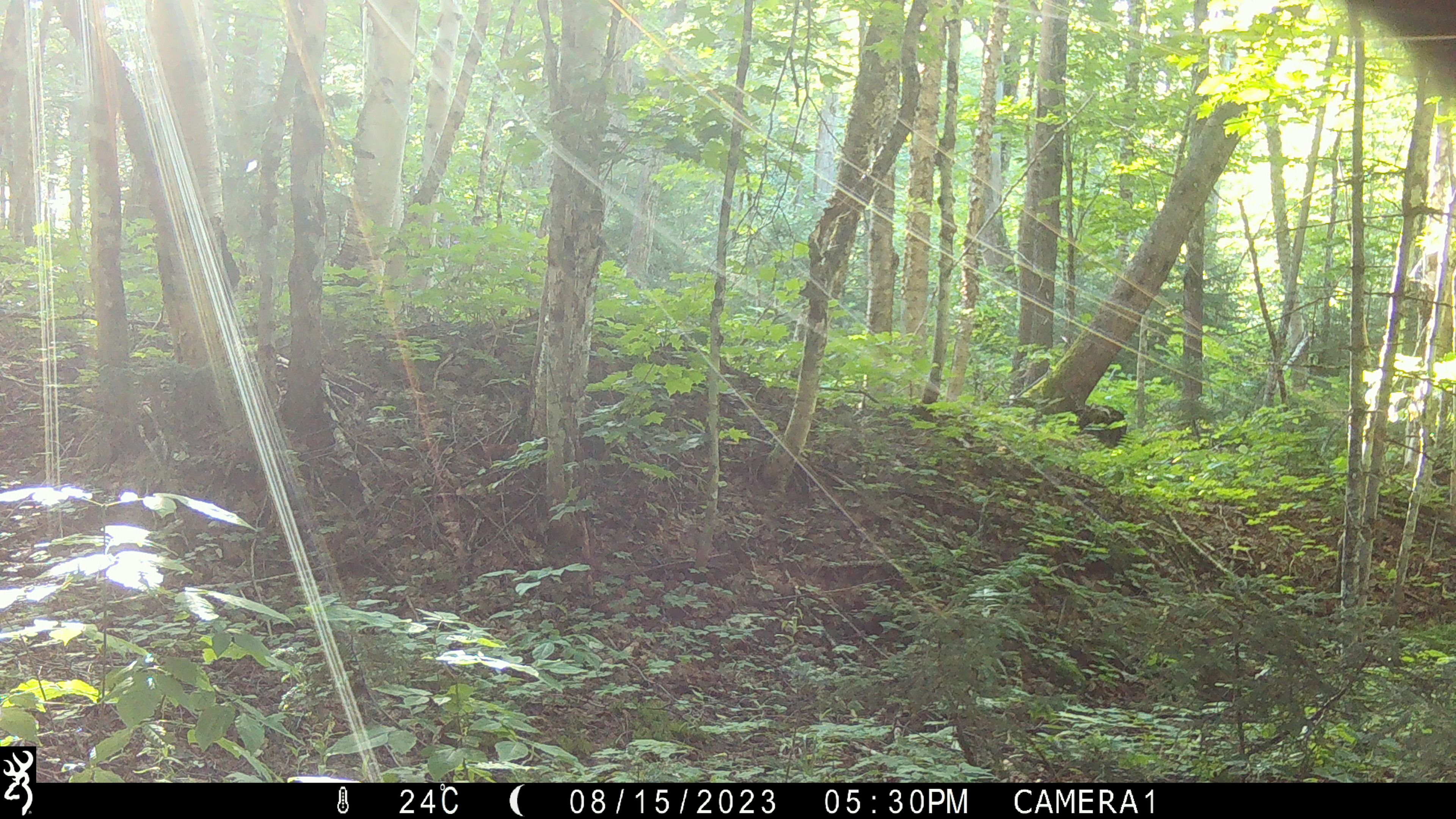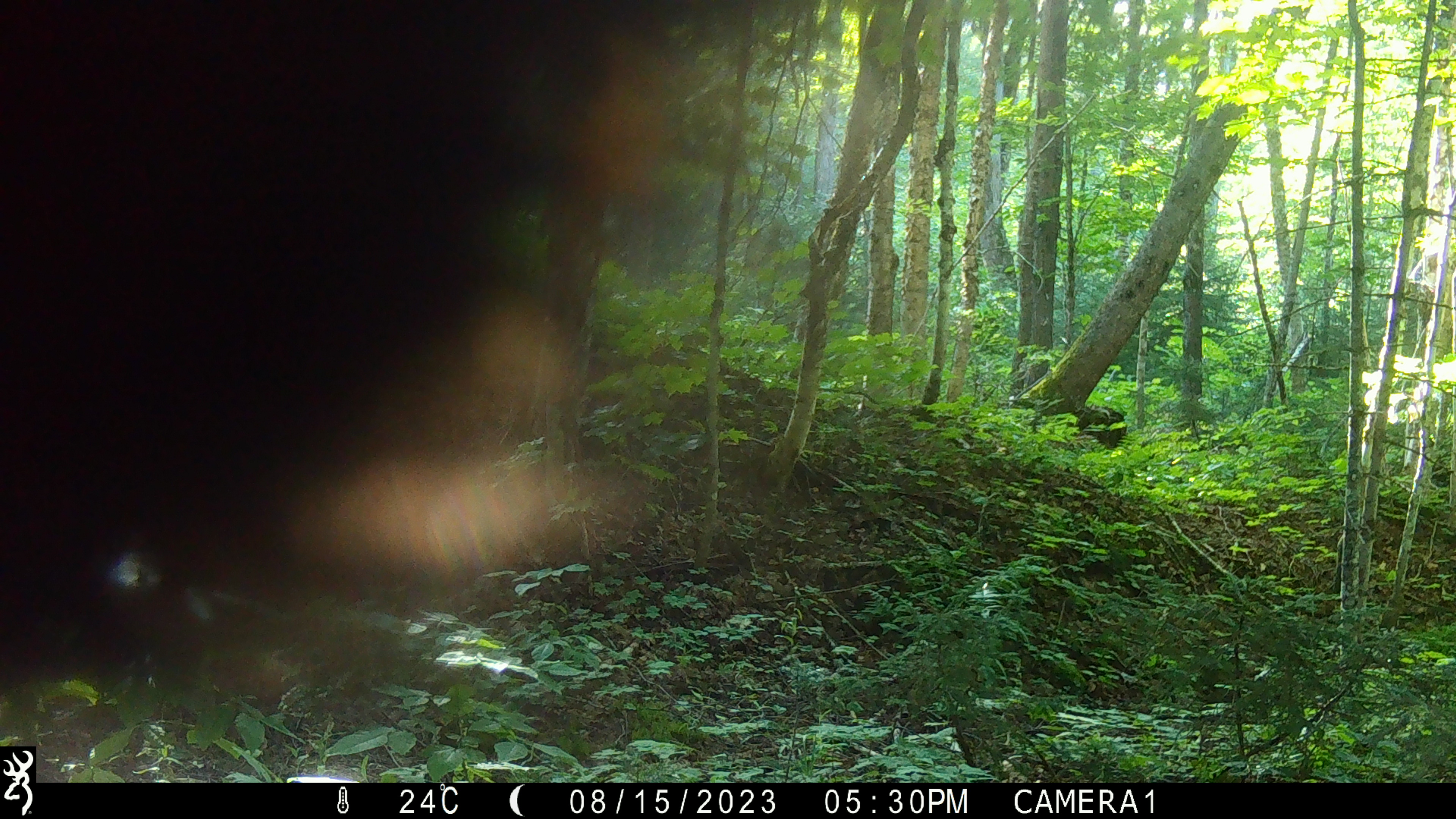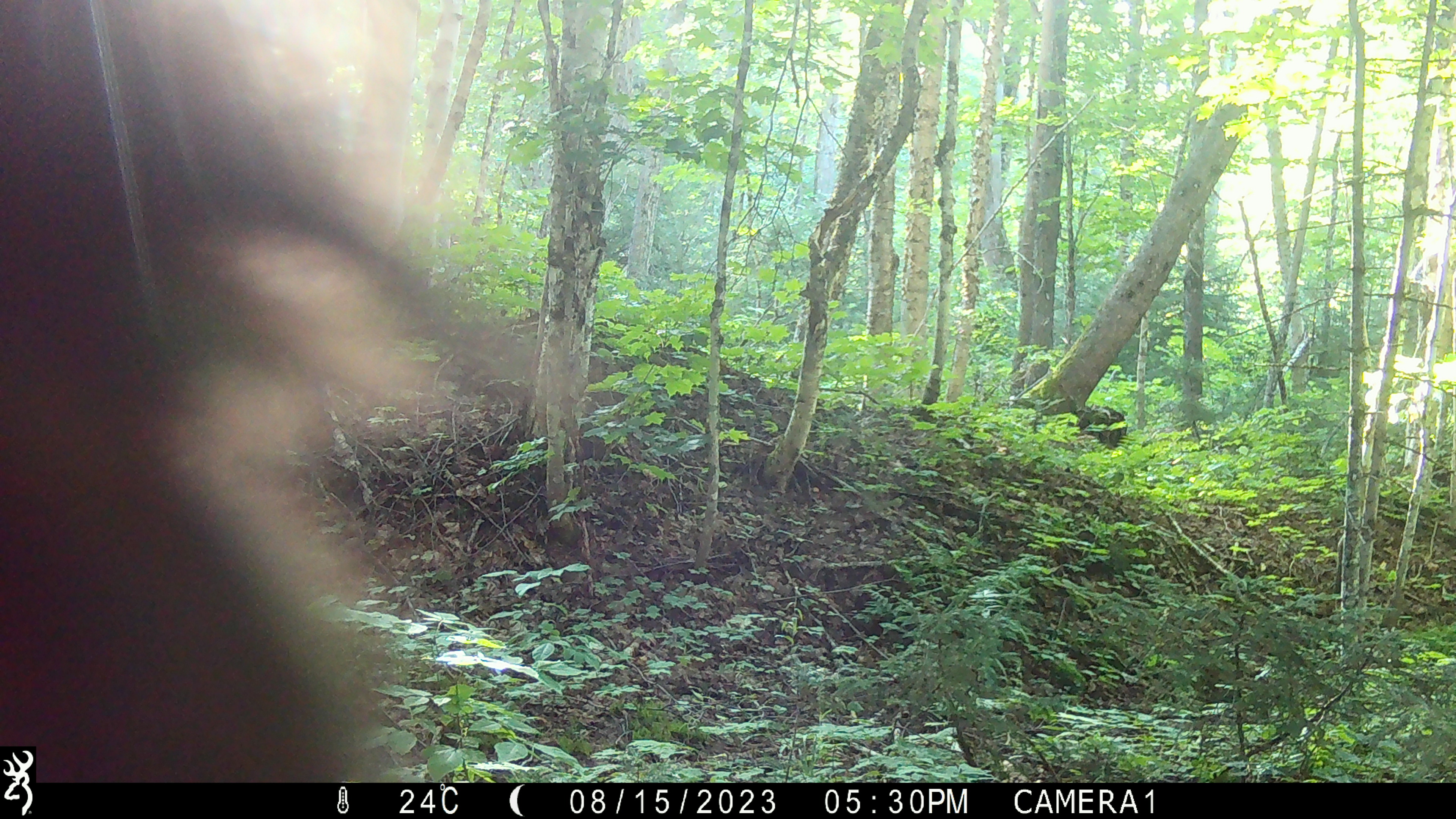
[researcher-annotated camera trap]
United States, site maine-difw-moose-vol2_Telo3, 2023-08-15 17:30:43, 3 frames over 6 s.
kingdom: Animalia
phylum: Chordata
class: Mammalia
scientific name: Mammalia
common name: mammal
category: mammal sp.